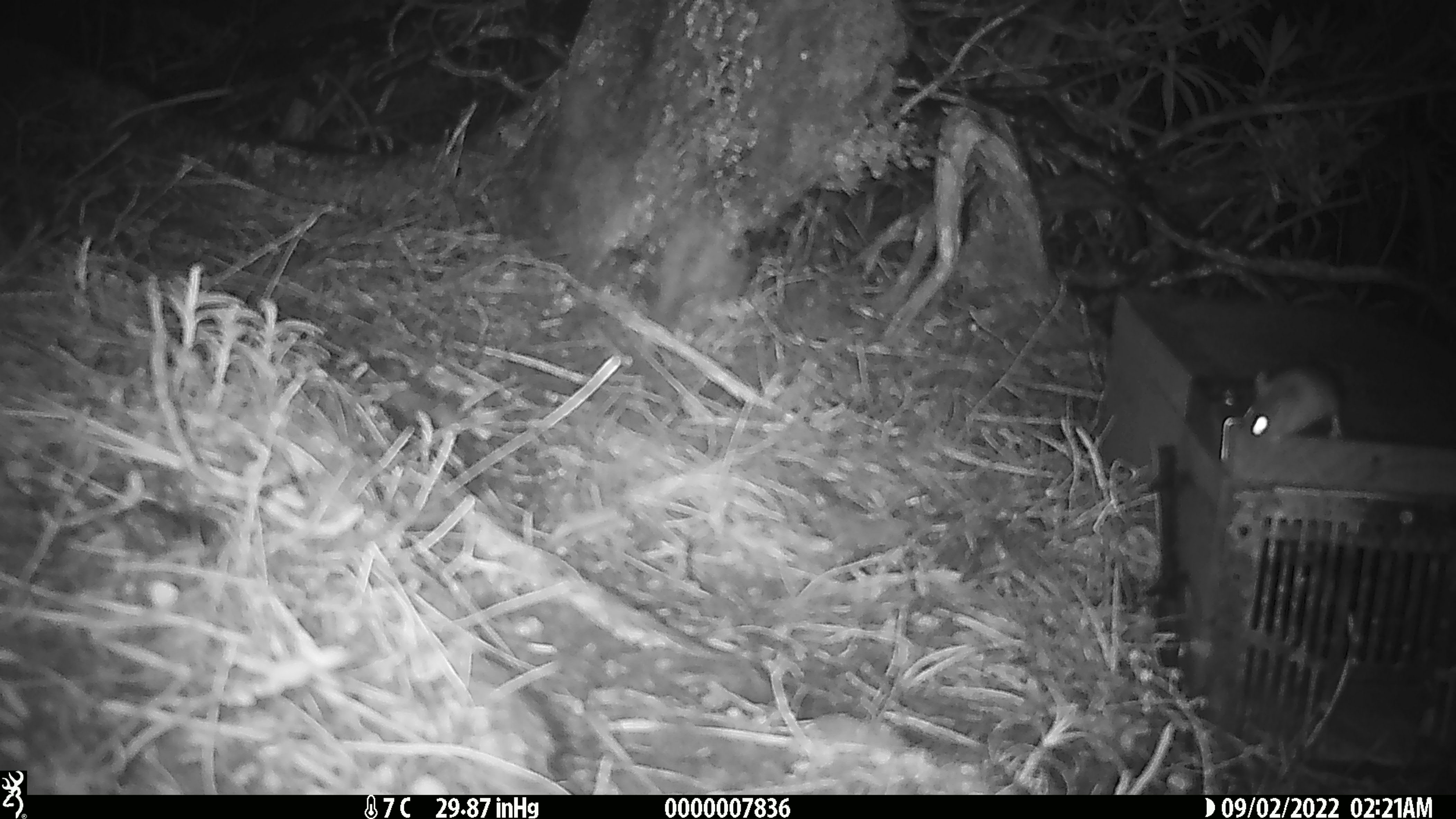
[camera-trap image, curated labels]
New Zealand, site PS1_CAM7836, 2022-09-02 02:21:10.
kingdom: Animalia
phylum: Chordata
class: Mammalia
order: Rodentia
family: Muridae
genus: Mus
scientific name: Mus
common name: mouse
Mouse (Mus).